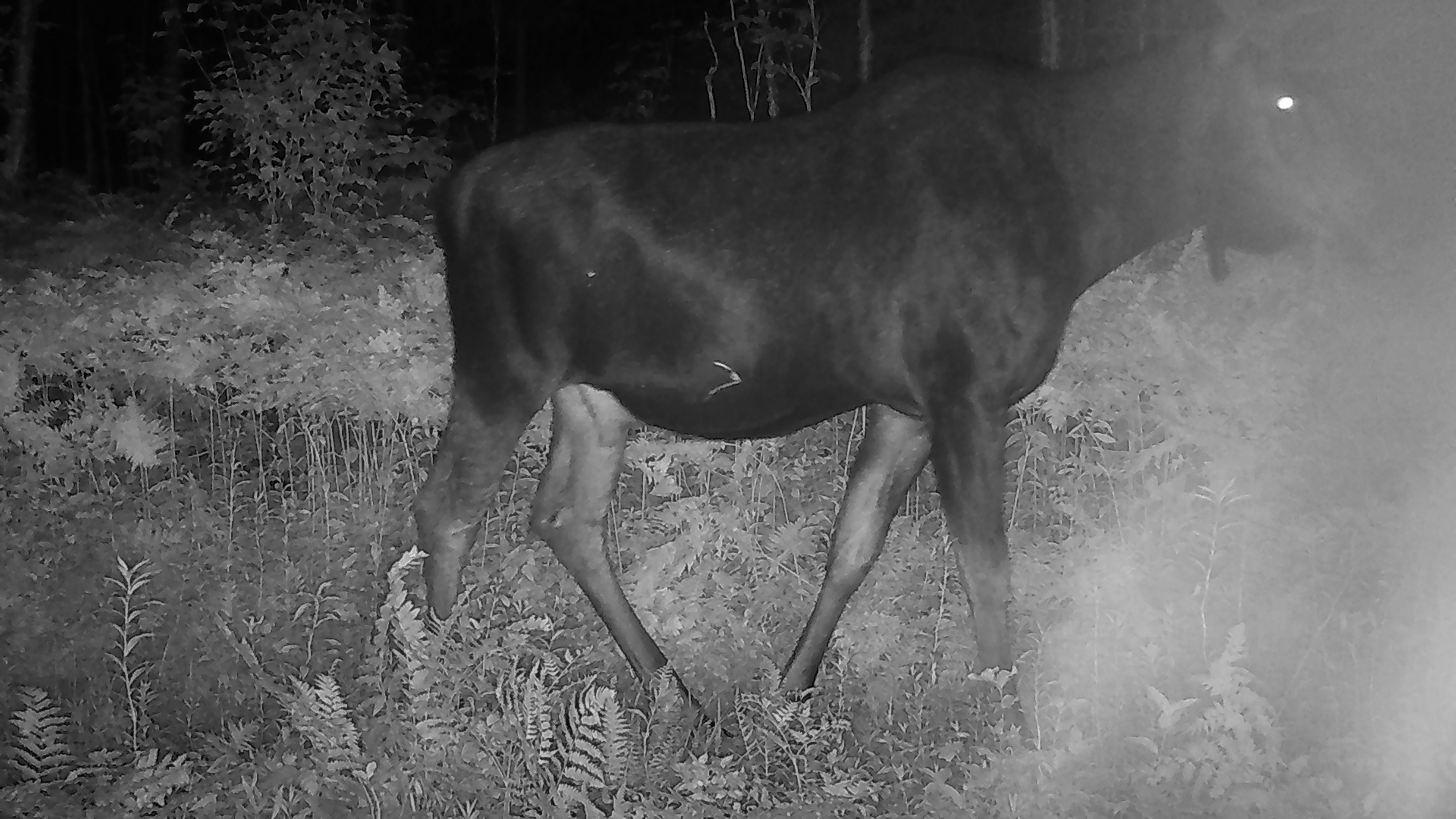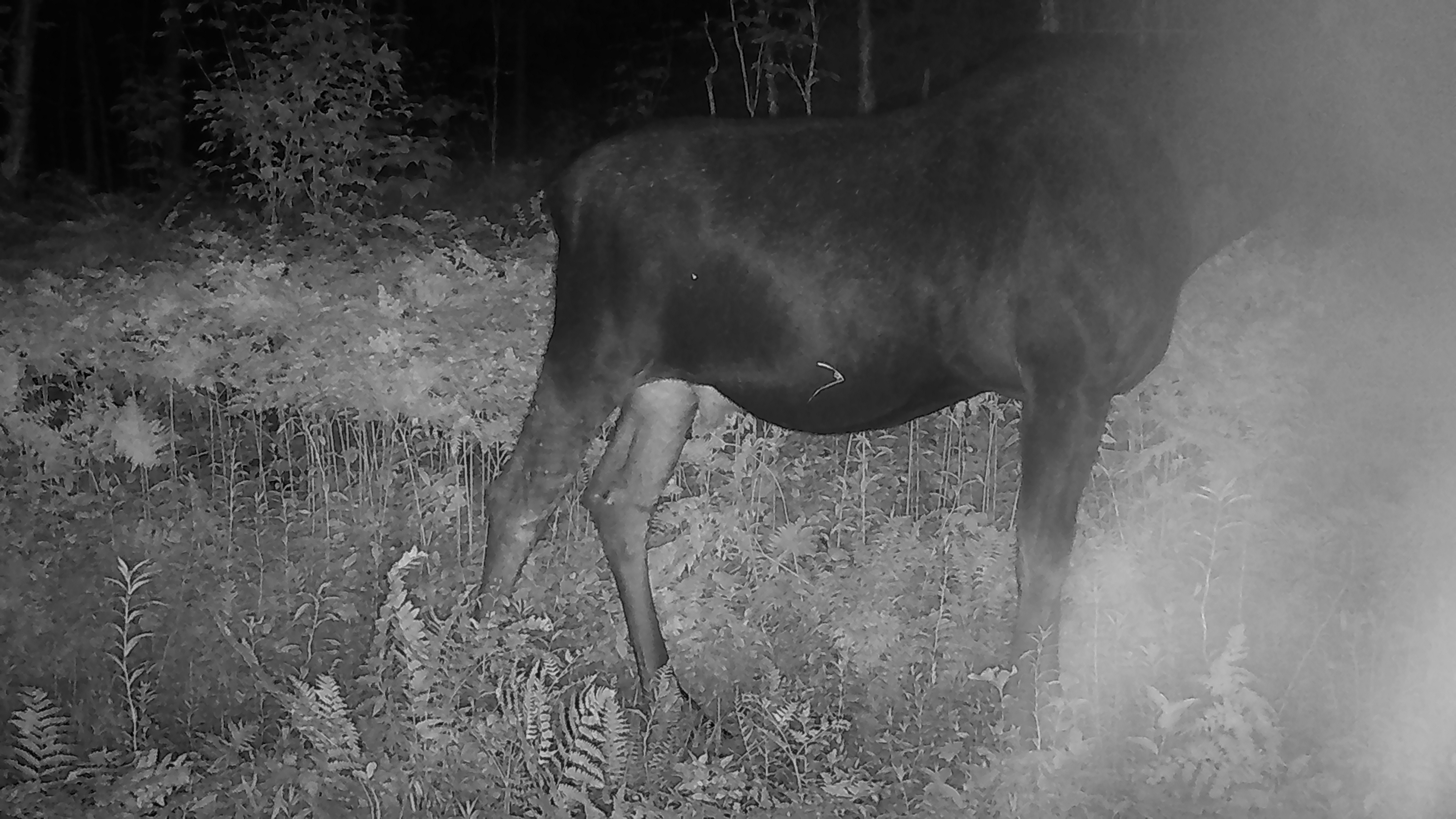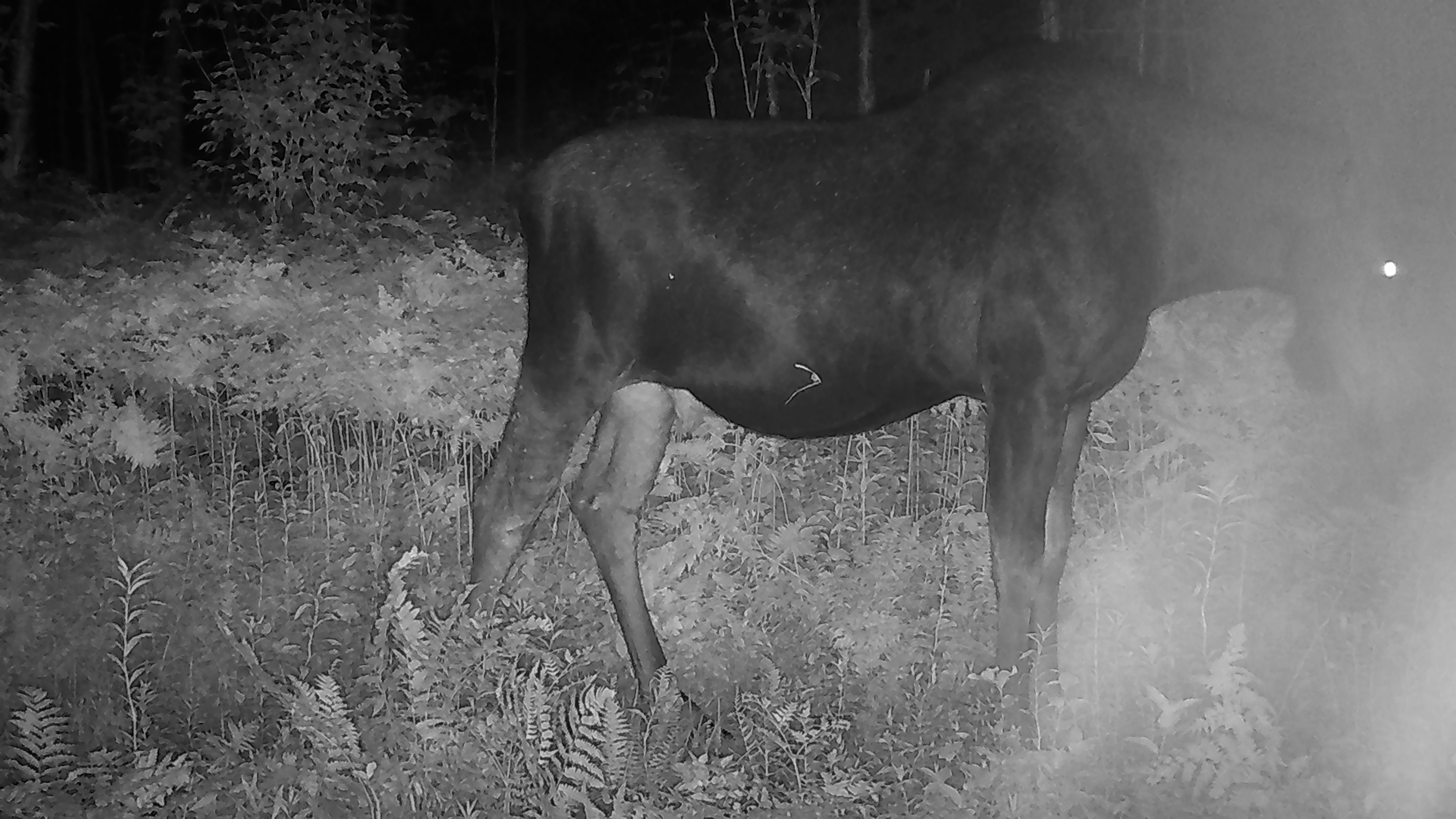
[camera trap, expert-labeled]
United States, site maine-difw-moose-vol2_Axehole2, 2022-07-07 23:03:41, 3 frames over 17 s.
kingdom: Animalia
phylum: Chordata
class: Mammalia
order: Artiodactyla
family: Cervidae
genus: Alces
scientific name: Alces alces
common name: moose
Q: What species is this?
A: Moose (Alces alces).